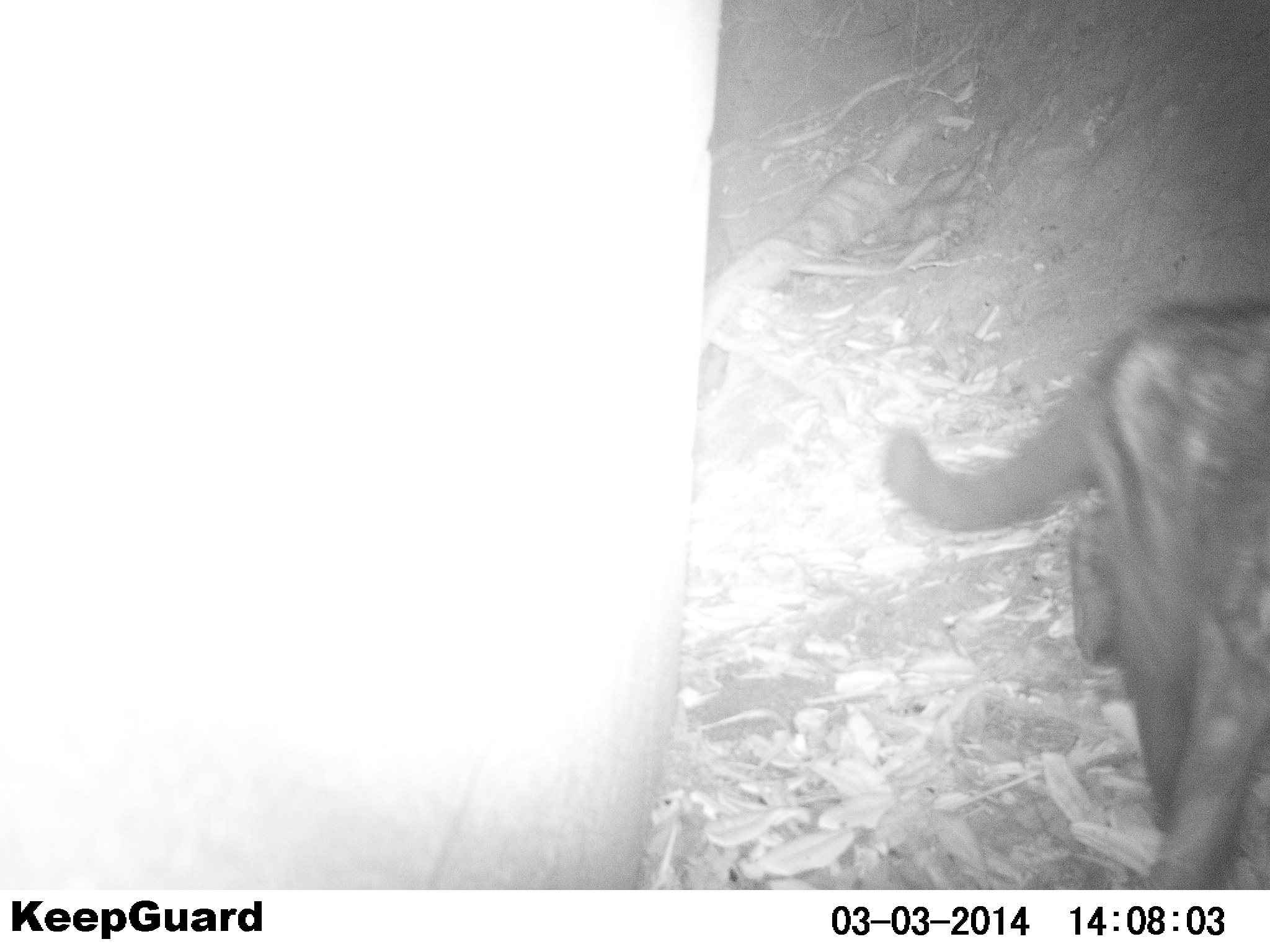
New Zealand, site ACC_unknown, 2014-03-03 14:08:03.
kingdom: Animalia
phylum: Chordata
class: Mammalia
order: Carnivora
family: Felidae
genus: Felis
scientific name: Felis catus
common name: domestic cat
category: cat